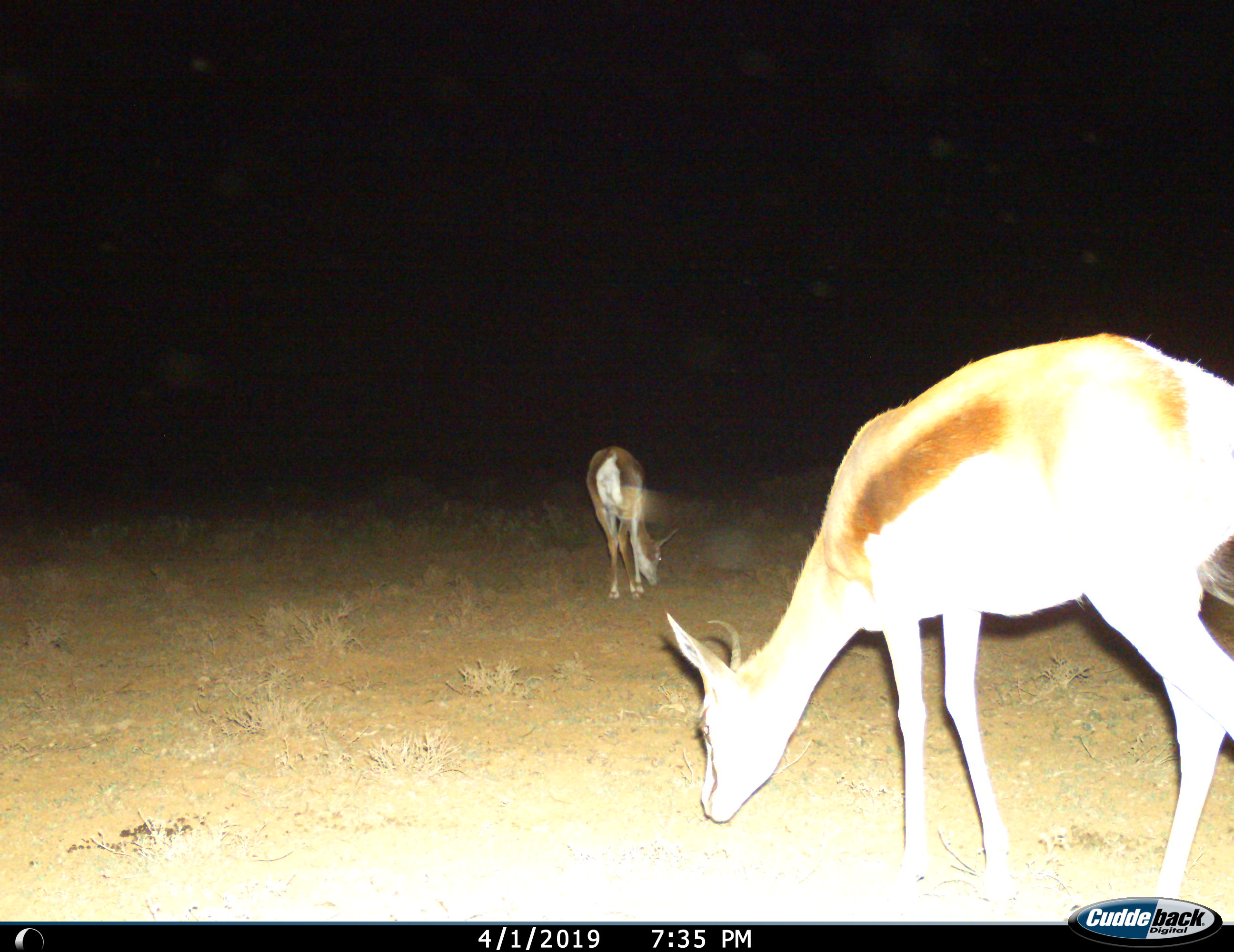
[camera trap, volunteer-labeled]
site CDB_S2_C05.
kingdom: Animalia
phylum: Chordata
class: Mammalia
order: Artiodactyla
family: Bovidae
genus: Antidorcas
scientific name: Antidorcas marsupialis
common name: springbok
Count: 2.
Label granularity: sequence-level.